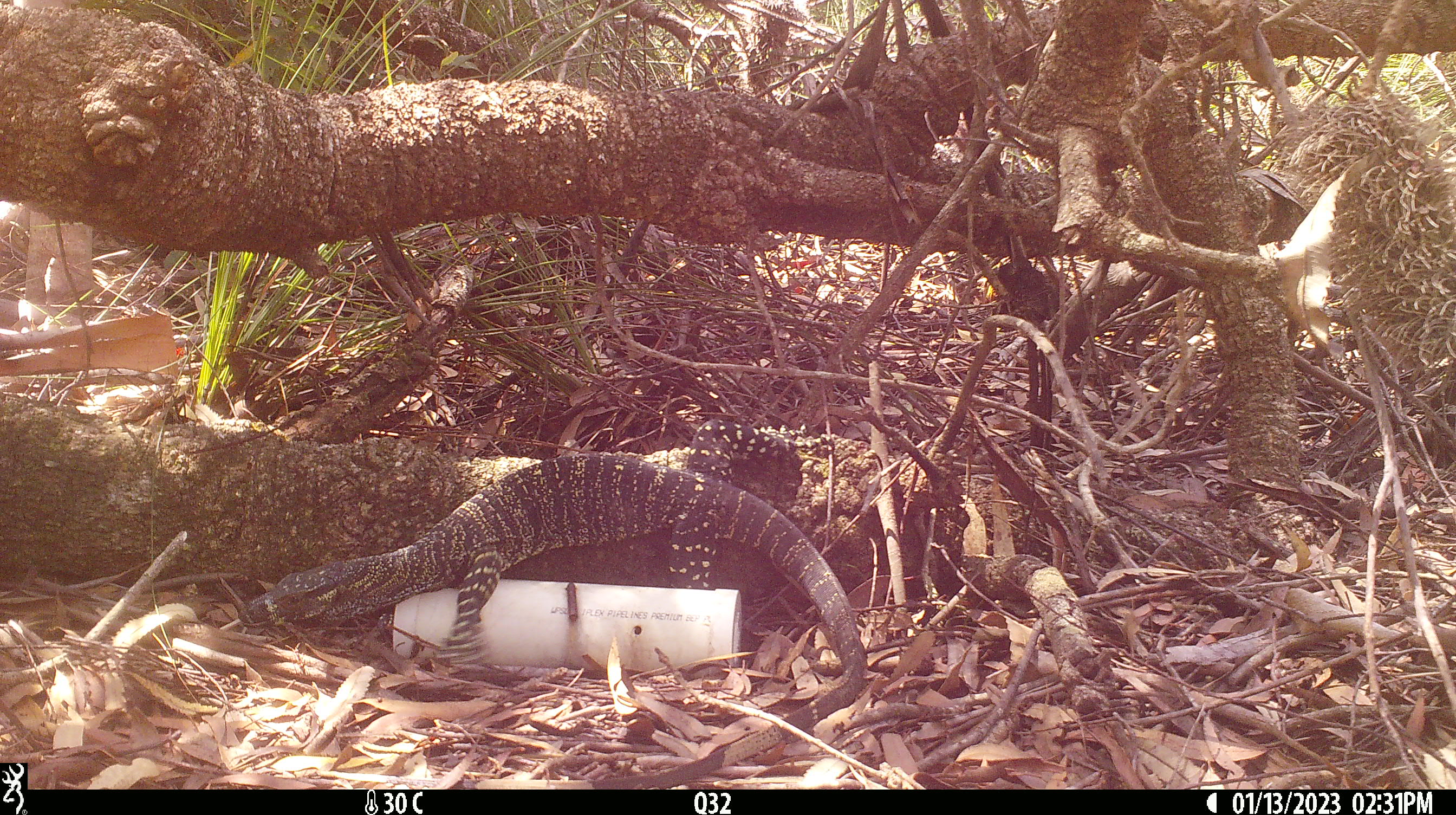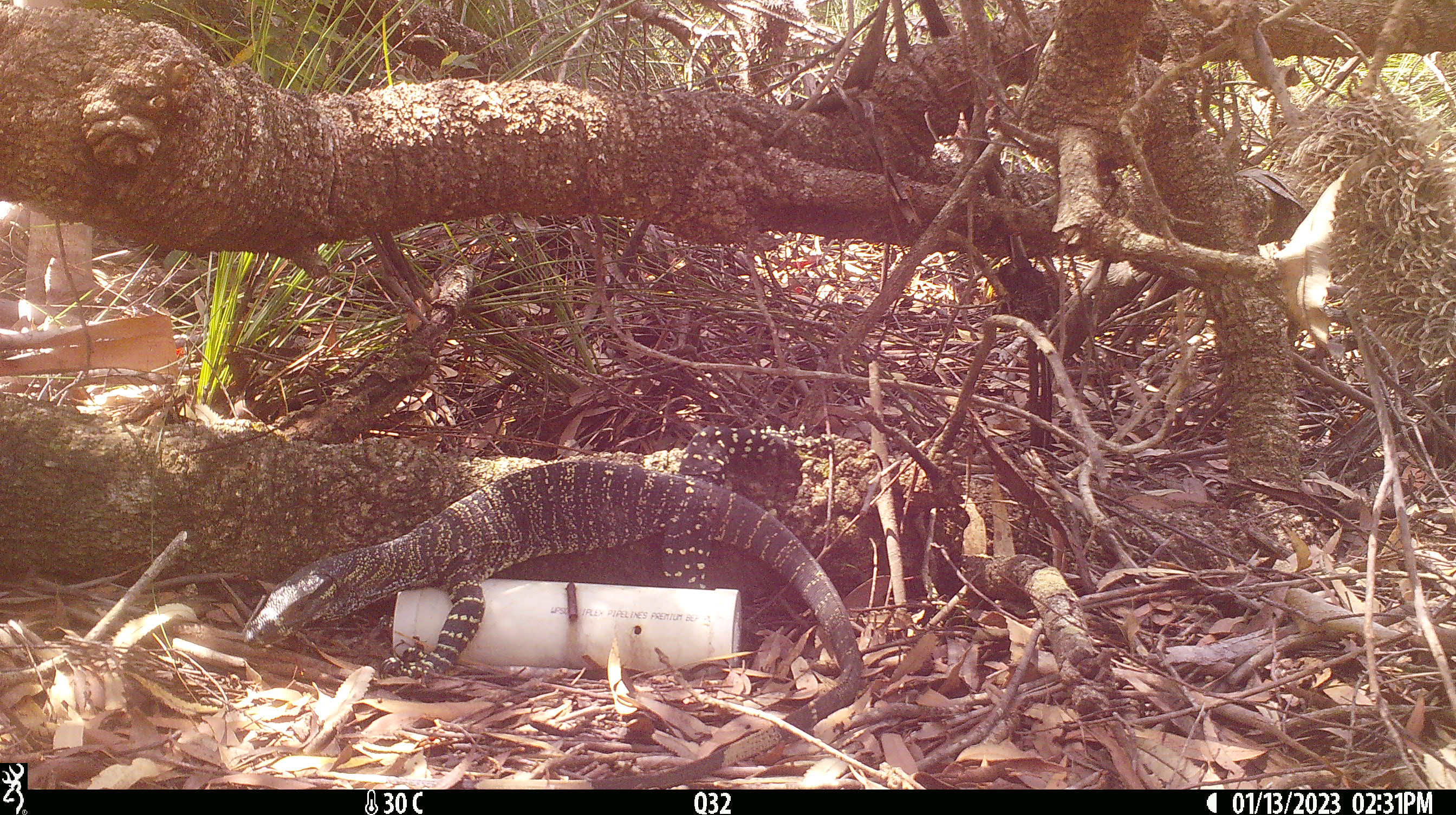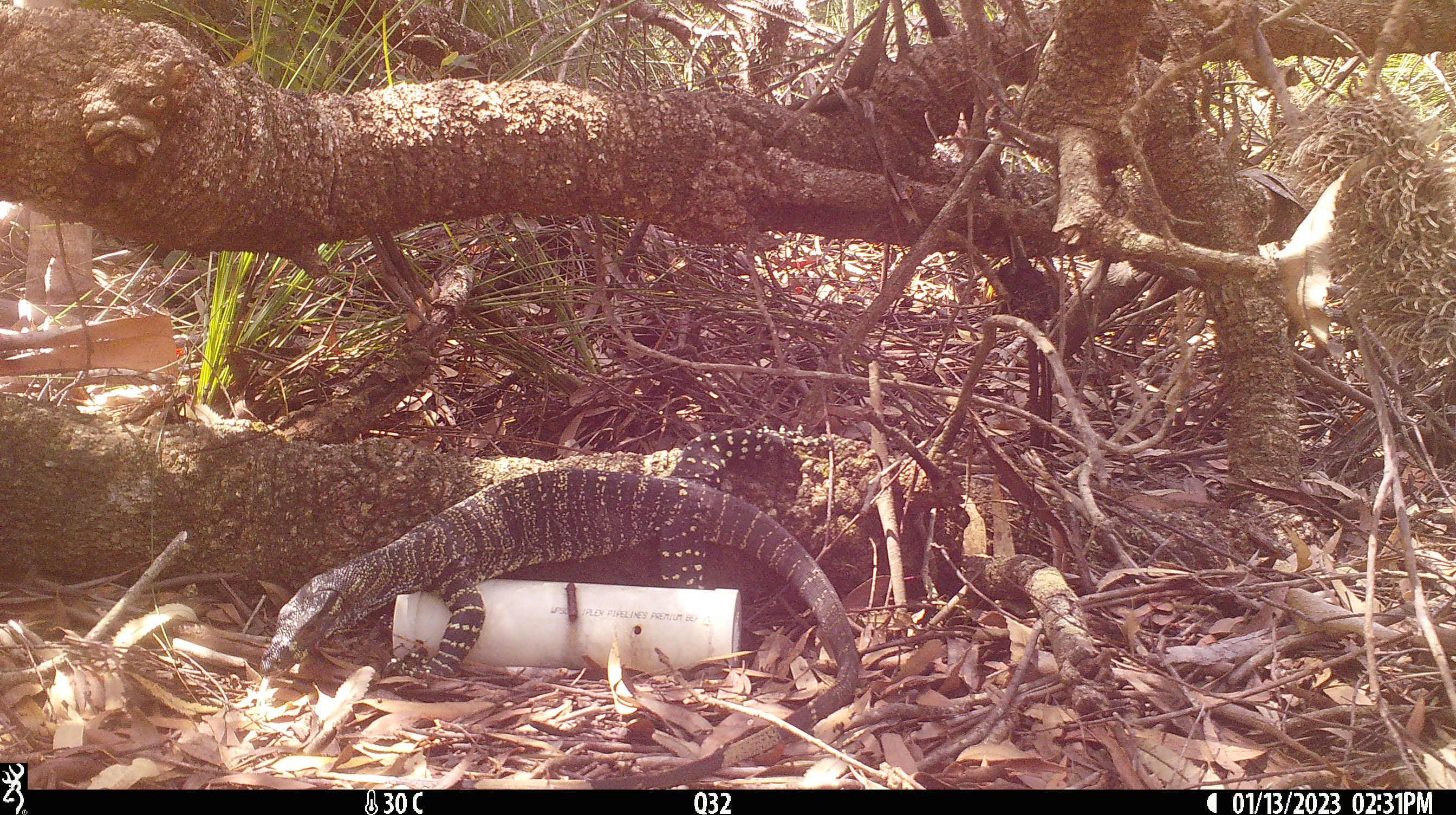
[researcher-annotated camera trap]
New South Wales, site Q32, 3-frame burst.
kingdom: Animalia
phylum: Chordata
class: Reptilia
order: Squamata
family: Varanidae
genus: Varanus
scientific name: Varanus varius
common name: lace monitor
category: goanna